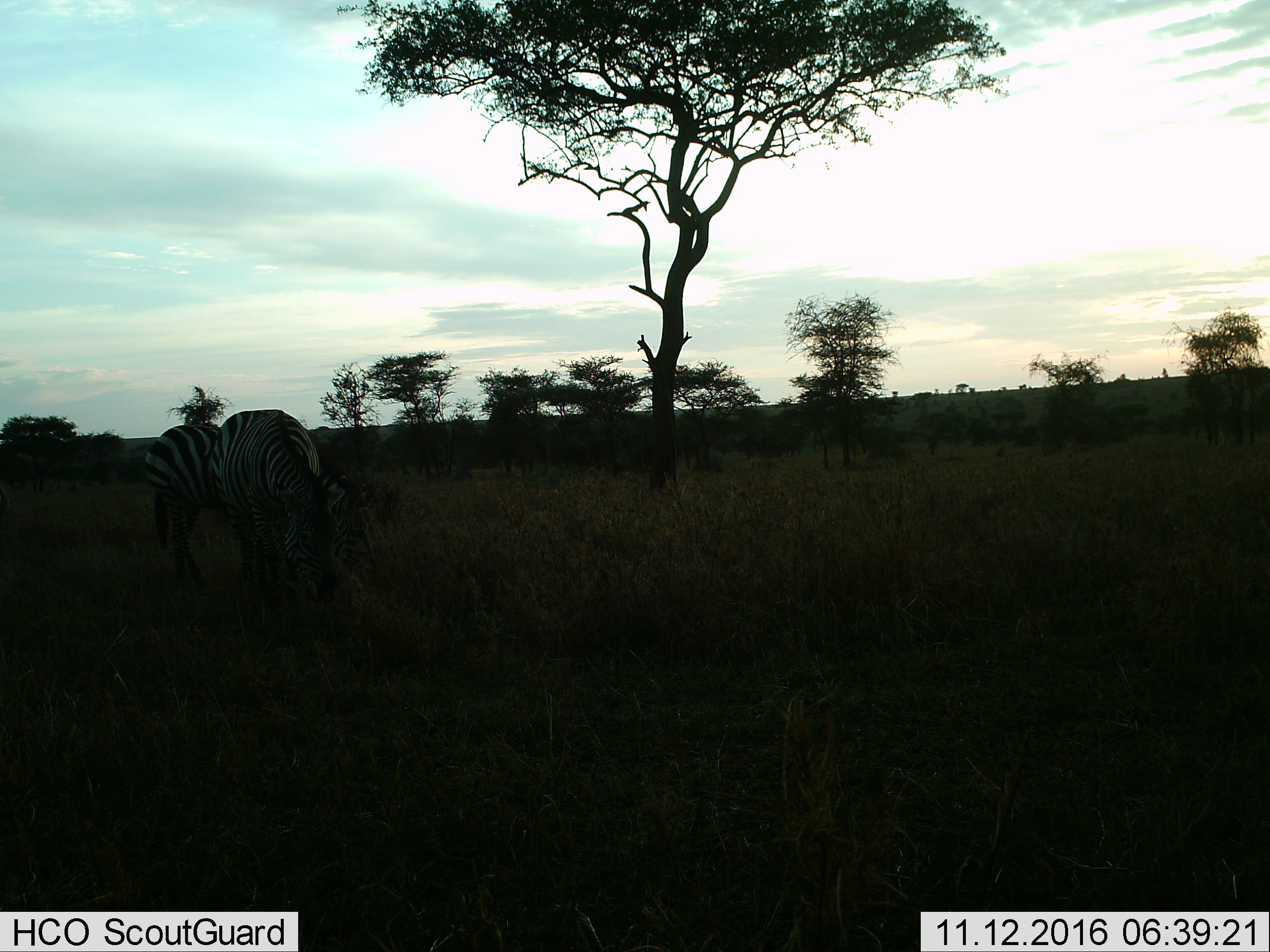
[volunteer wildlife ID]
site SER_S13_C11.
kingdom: Animalia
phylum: Chordata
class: Mammalia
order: Perissodactyla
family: Equidae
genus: Equus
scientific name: Equus quagga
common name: plains zebra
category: zebraplains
Zebraplains (plains zebra) (Equus quagga), count 2. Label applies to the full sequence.